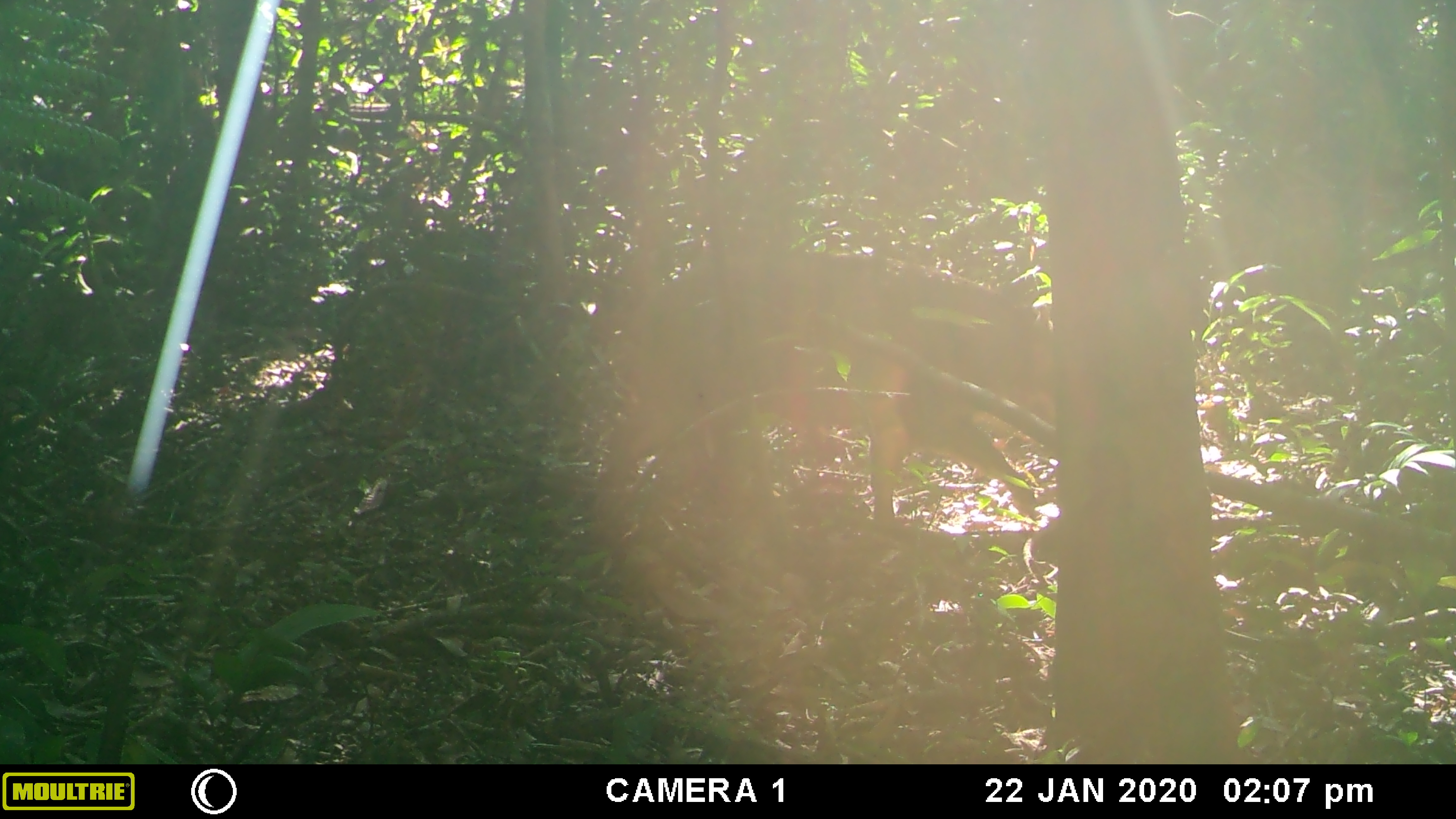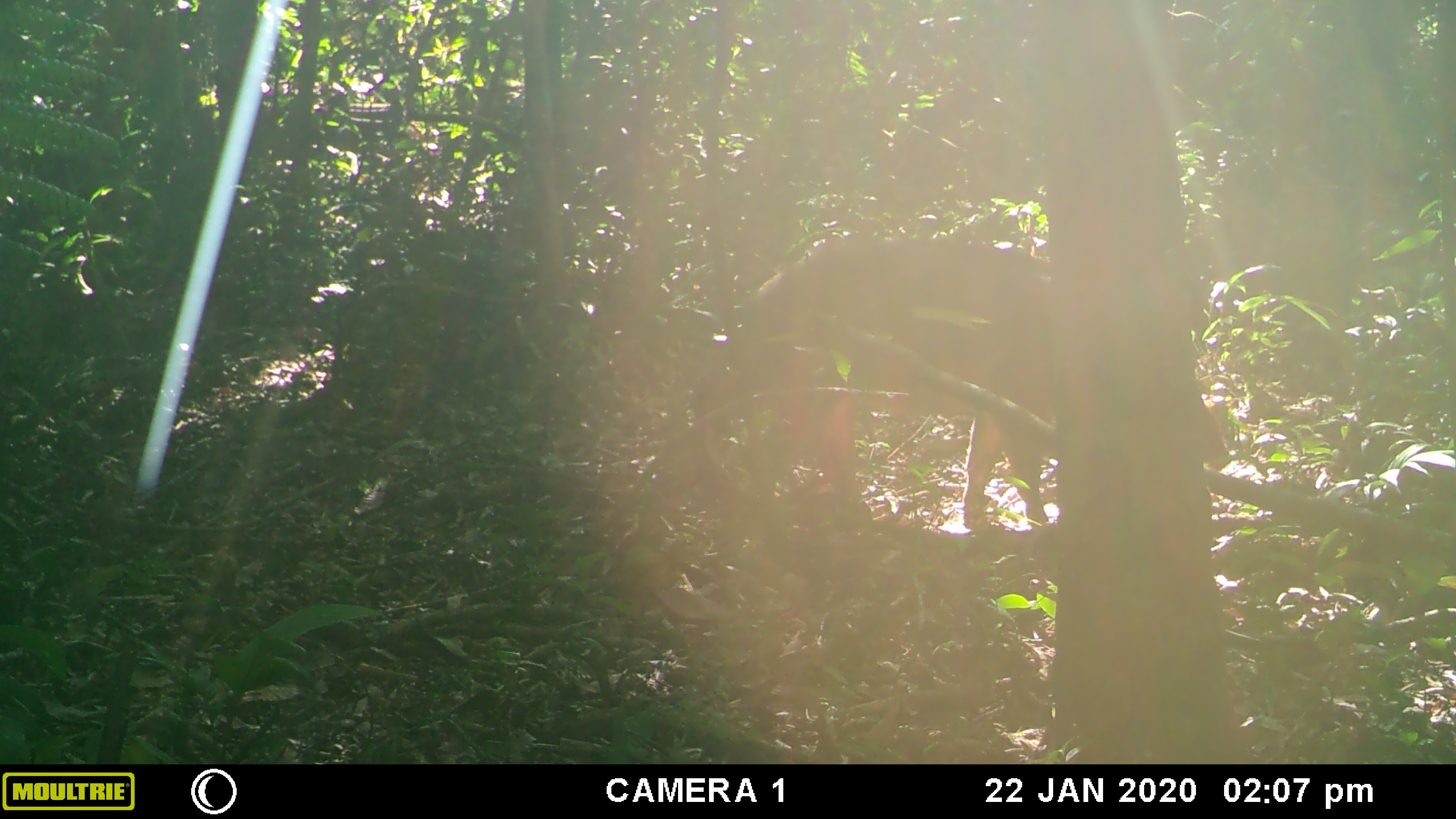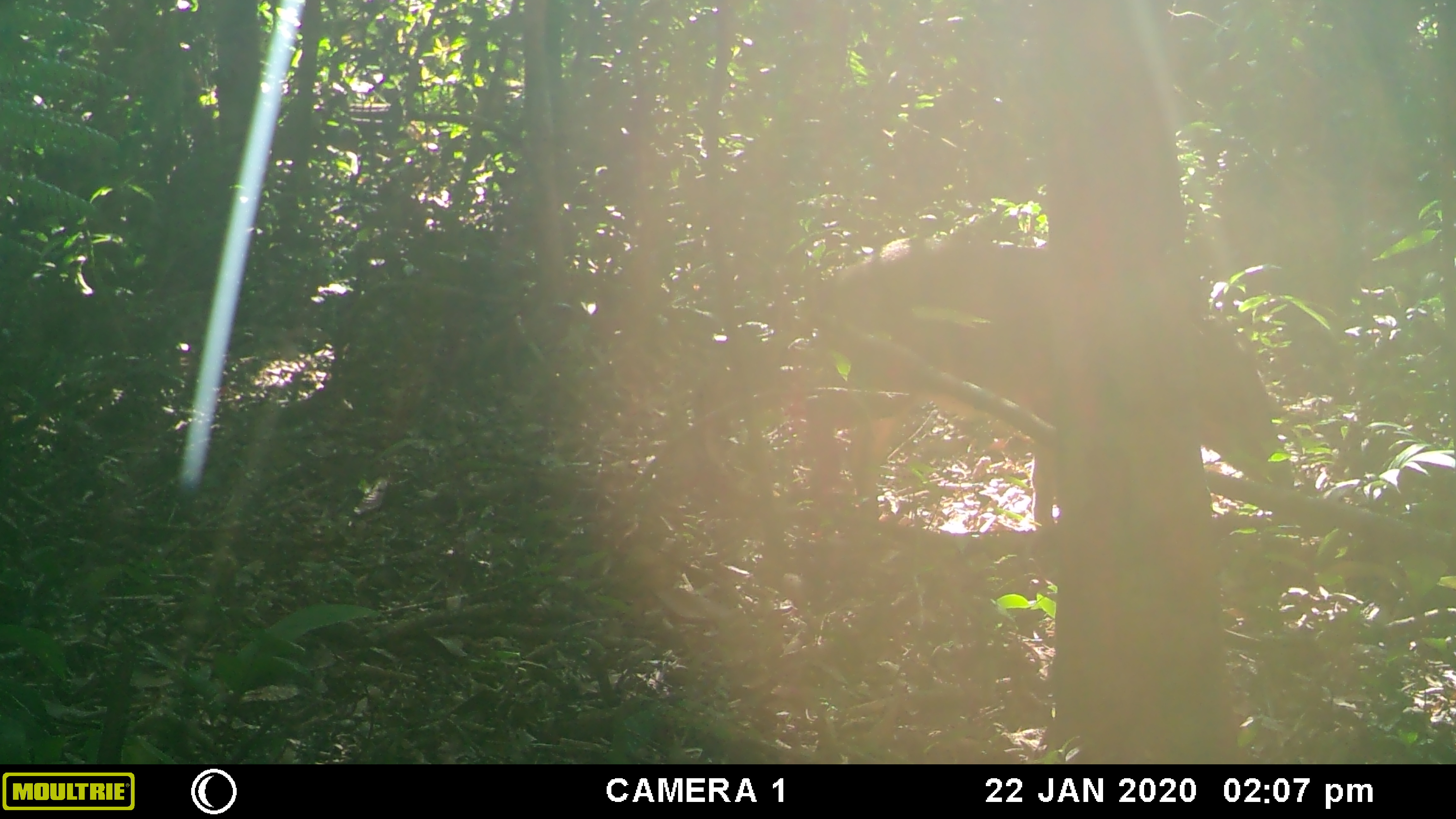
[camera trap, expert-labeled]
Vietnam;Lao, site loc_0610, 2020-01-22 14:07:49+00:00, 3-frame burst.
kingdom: Animalia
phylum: Chordata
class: Mammalia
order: Artiodactyla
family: Suidae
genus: Sus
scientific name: Sus scrofa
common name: eurasian wild pig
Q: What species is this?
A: Eurasian wild pig (Sus scrofa).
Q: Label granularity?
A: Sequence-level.